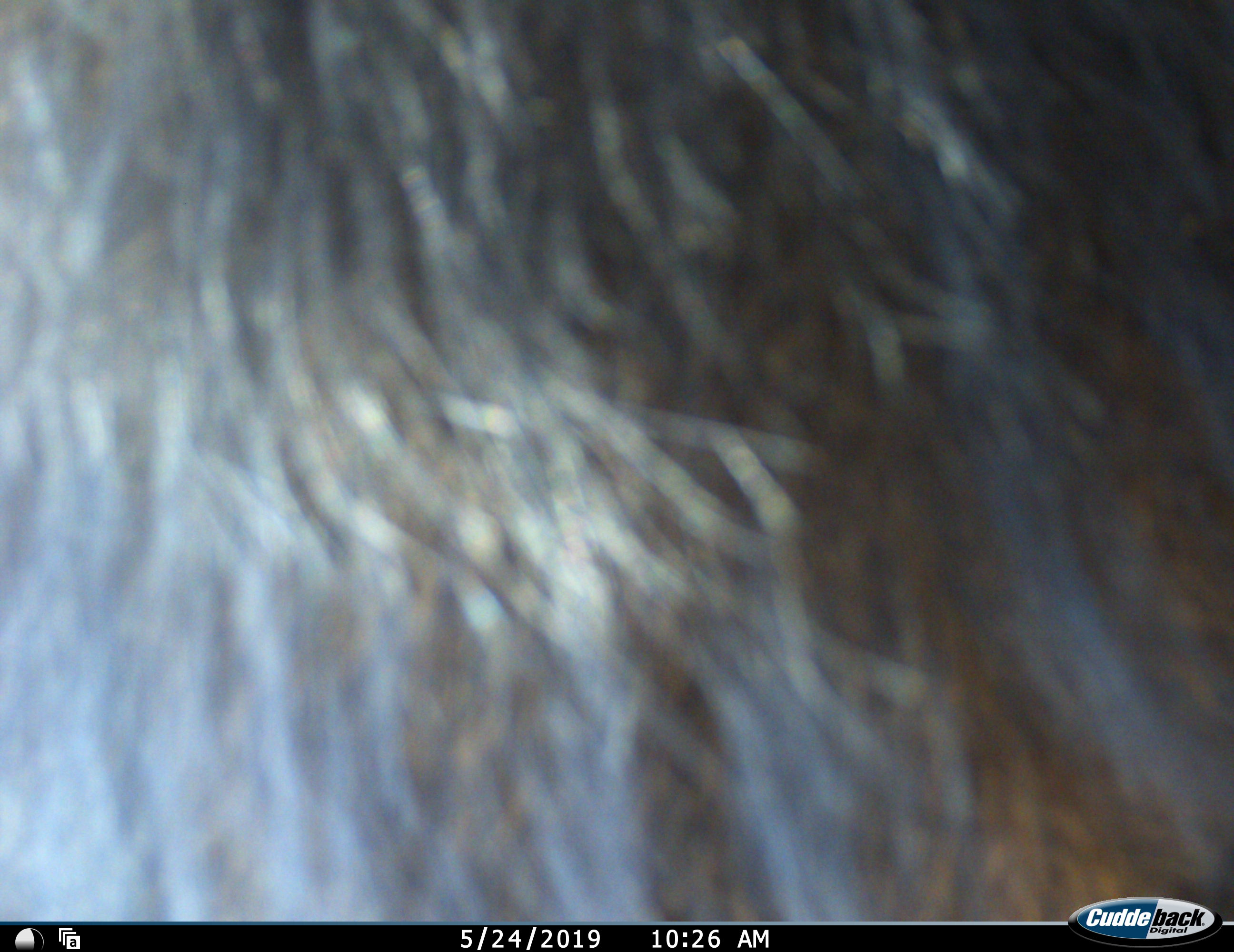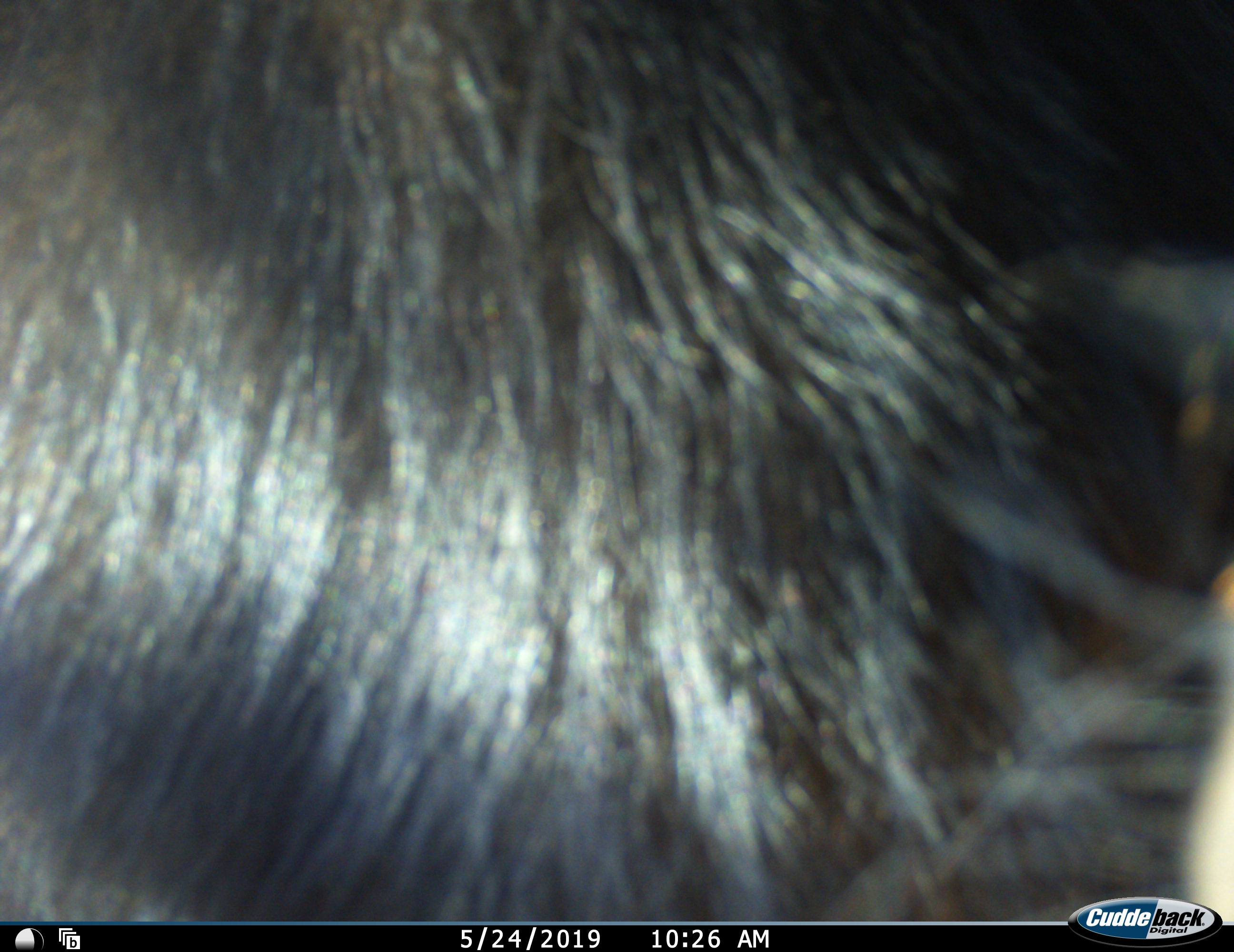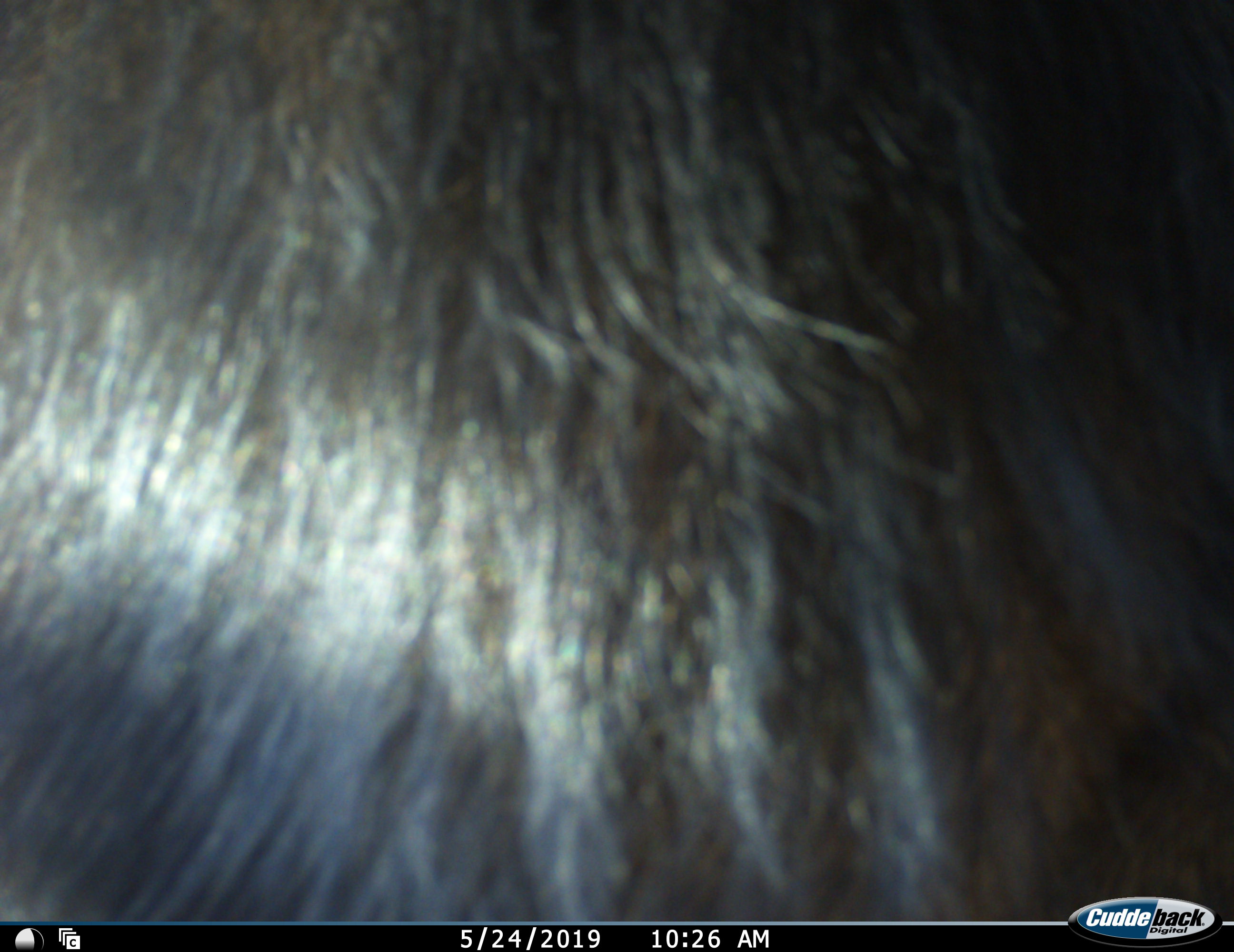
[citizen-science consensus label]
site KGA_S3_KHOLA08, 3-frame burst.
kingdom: Animalia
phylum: Chordata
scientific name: Vertebrata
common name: domestic animal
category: domesticanimal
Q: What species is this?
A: Domesticanimal (domestic animal) (Vertebrata).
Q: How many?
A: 1.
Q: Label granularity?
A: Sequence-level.